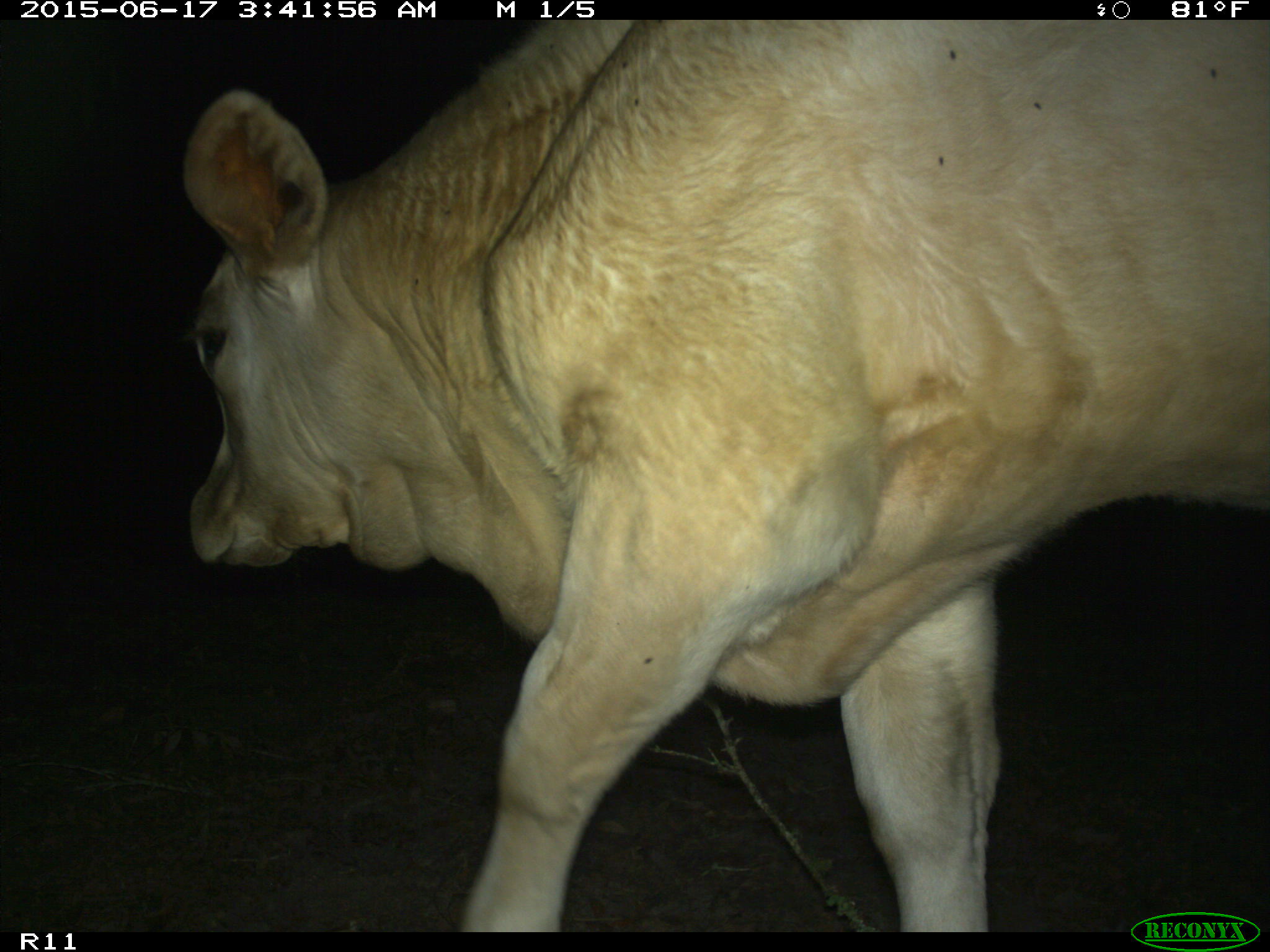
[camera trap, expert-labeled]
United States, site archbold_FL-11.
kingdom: Animalia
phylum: Chordata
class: Mammalia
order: Artiodactyla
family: Bovidae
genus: Bos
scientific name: Bos taurus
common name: domestic cow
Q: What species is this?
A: Bos taurus (domestic cow).